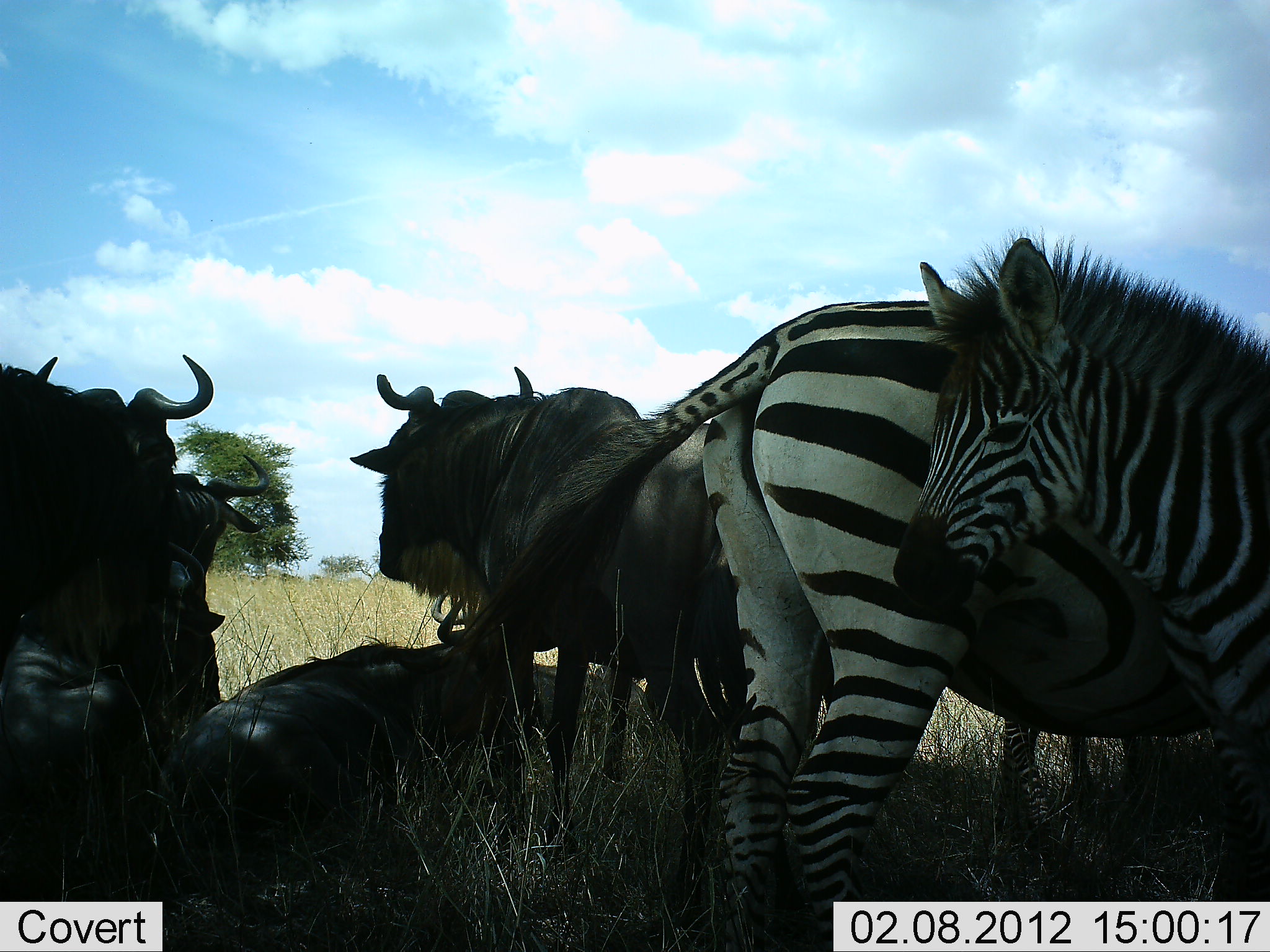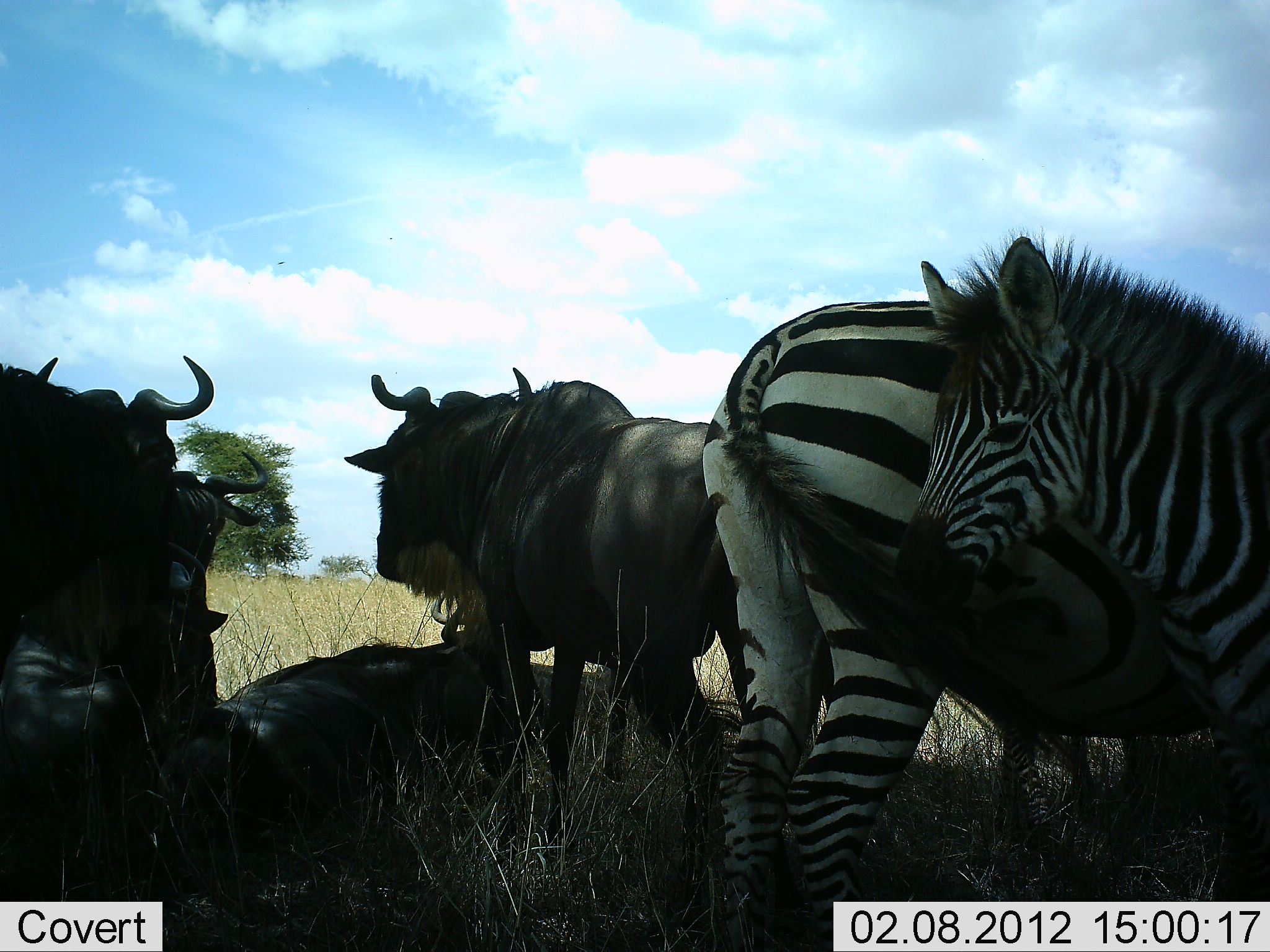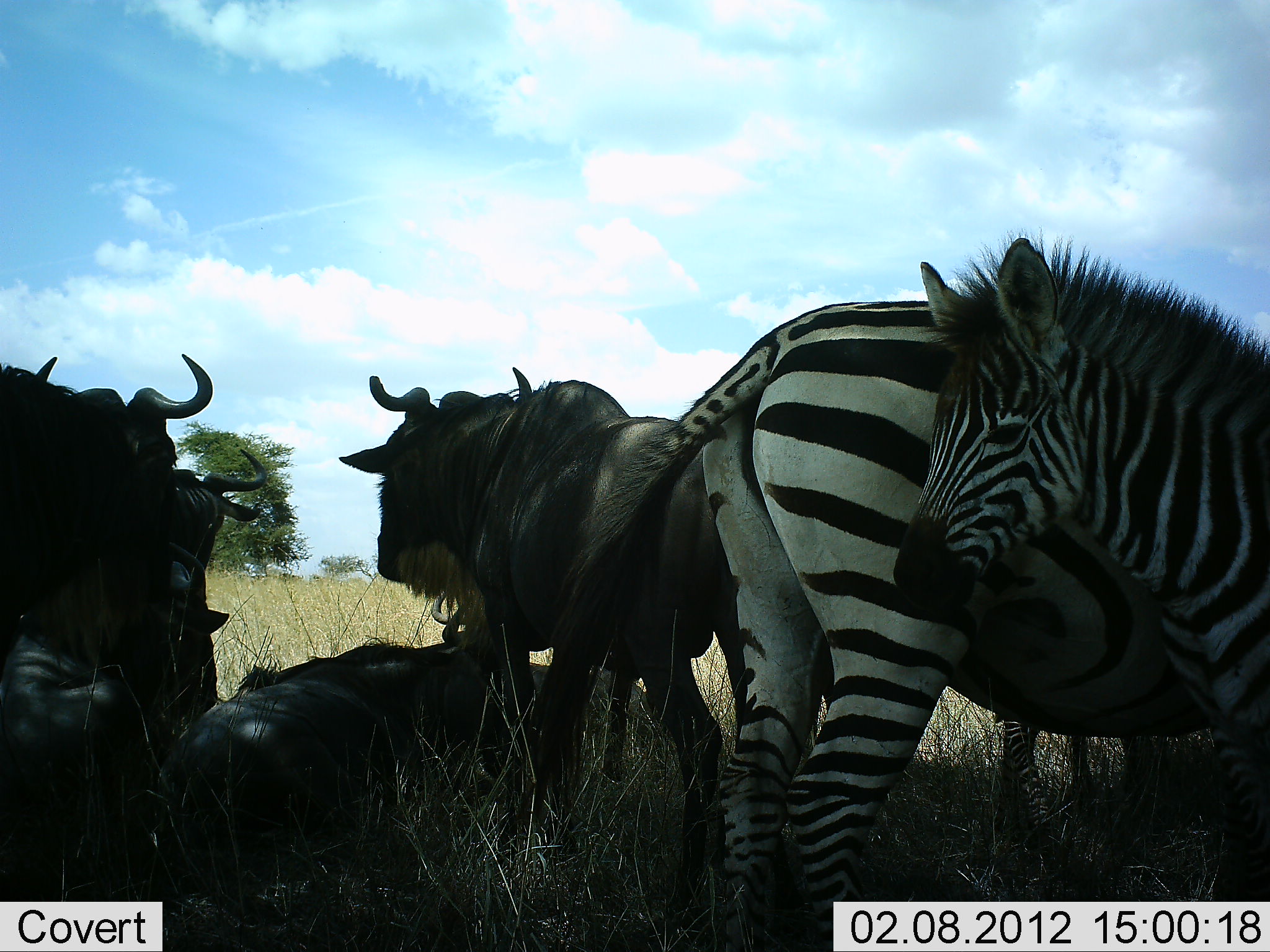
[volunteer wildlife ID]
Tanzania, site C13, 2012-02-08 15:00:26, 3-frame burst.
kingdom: Animalia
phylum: Chordata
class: Mammalia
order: Artiodactyla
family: Bovidae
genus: Connochaetes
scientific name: Connochaetes taurinus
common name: blue wildebeest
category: wildebeest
Wildebeest (blue wildebeest) (Connochaetes taurinus), count 4. Behavior (volunteer vote fractions): standing 86%, resting 100%, moving 0%, interacting 0%. Young present (vote fraction): 0%. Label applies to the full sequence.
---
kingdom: Animalia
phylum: Chordata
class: Mammalia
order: Perissodactyla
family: Equidae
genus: Equus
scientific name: Equus quagga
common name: plains zebra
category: zebra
Zebra (plains zebra) (Equus quagga), count 2. Behavior (volunteer vote fractions): standing 90%, resting 10%, moving 0%, interacting 10%. Young present (vote fraction): 19%. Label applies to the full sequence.